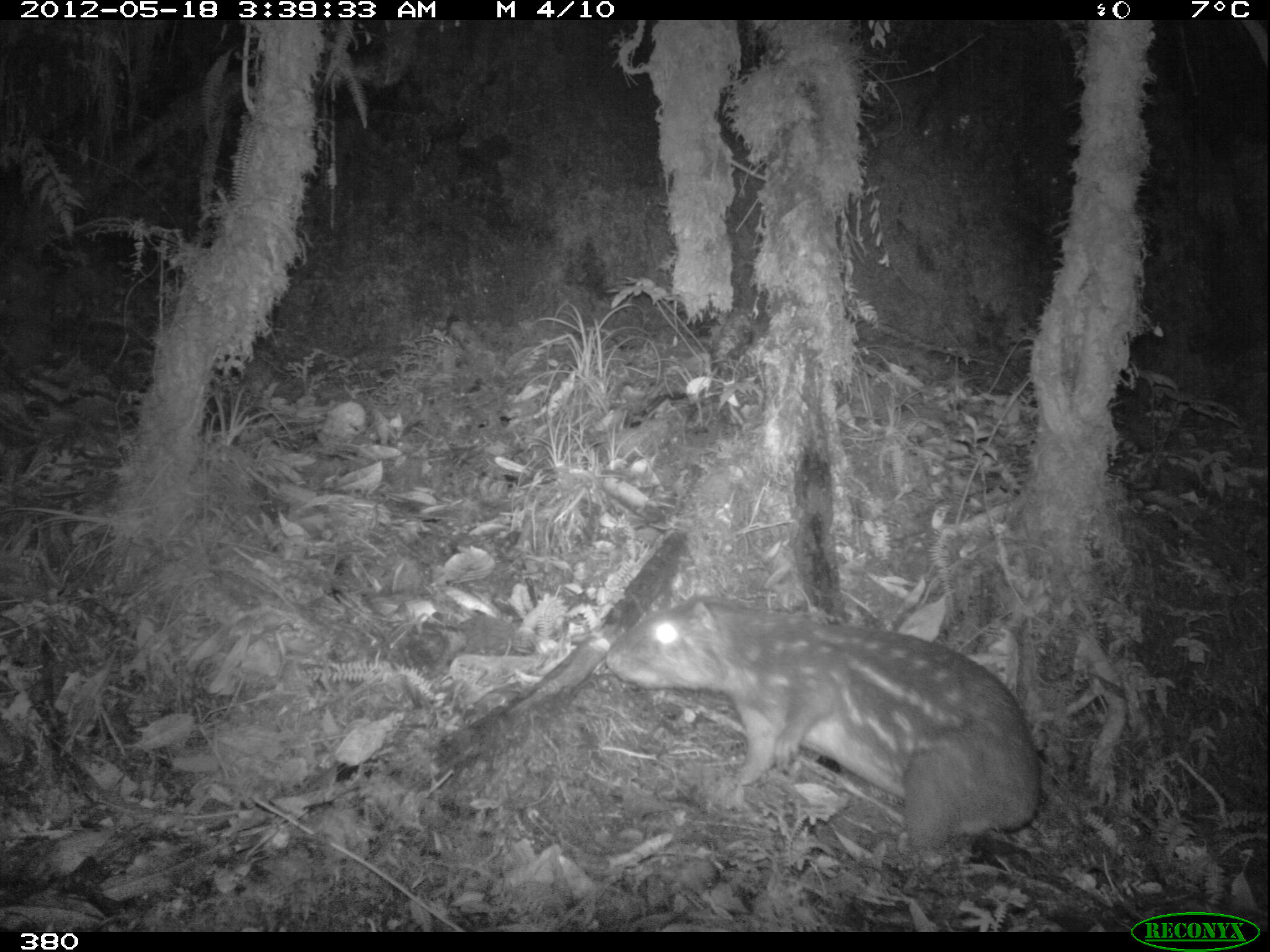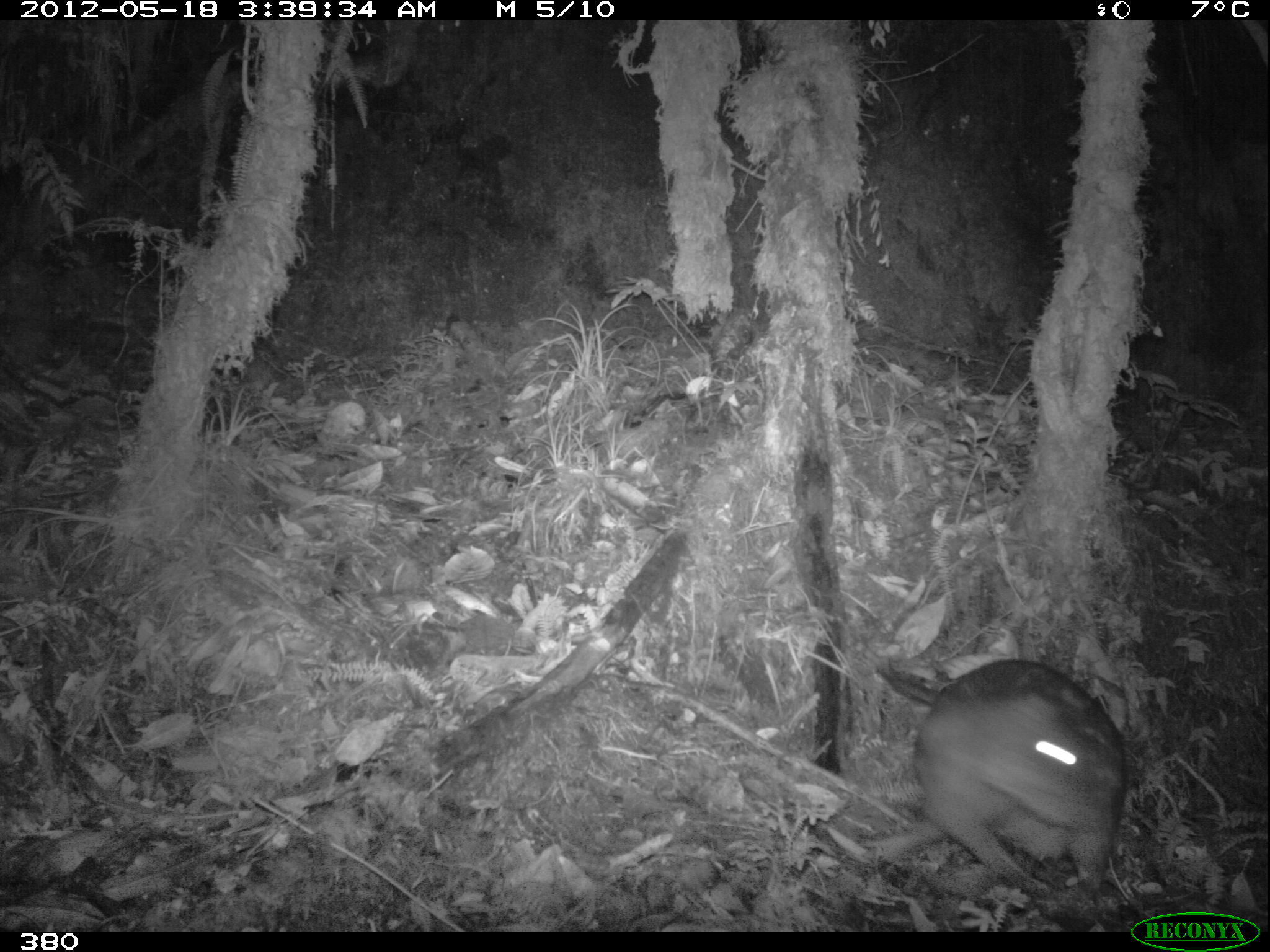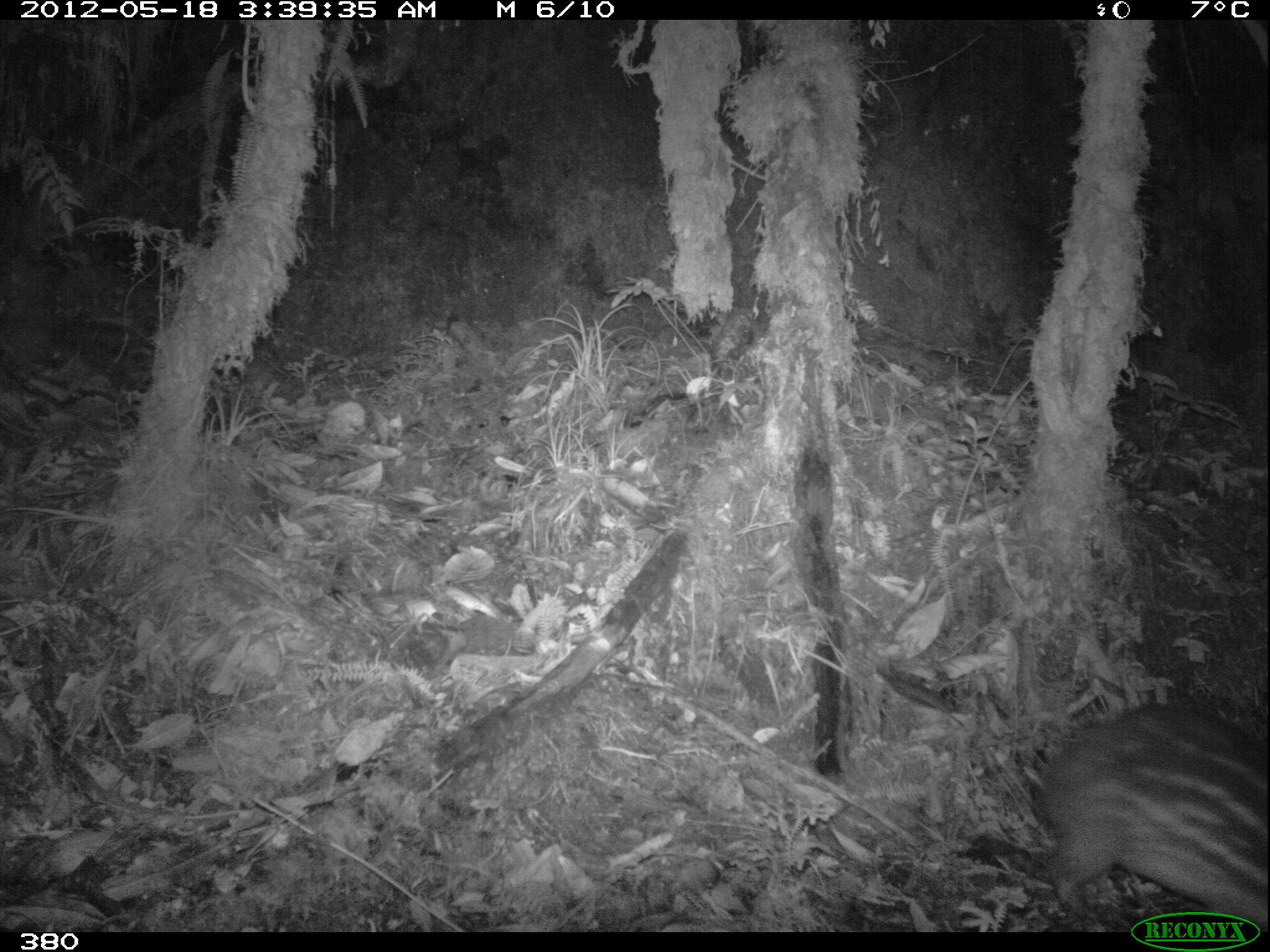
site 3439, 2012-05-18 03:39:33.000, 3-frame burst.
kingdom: Animalia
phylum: Chordata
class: Mammalia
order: Rodentia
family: Cuniculidae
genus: Cuniculus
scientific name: Cuniculus taczanowskii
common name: mountain paca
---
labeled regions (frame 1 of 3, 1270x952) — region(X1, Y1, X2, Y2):
cuniculus taczanowskii: region(605, 594, 1040, 852)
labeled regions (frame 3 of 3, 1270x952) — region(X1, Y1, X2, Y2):
cuniculus taczanowskii: region(1036, 704, 1270, 926)